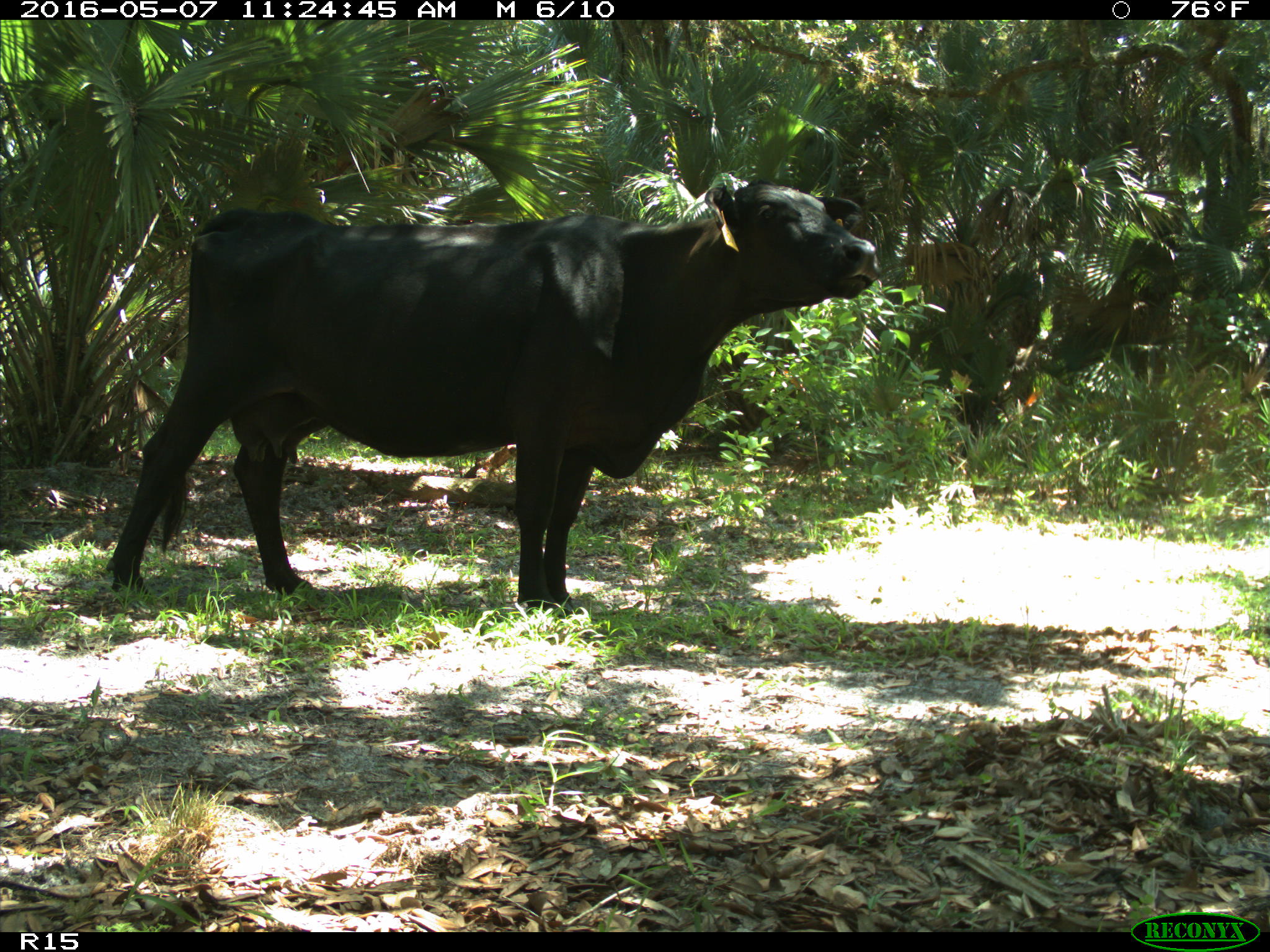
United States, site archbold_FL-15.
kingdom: Animalia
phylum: Chordata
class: Mammalia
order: Artiodactyla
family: Bovidae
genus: Bos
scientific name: Bos taurus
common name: domestic cow